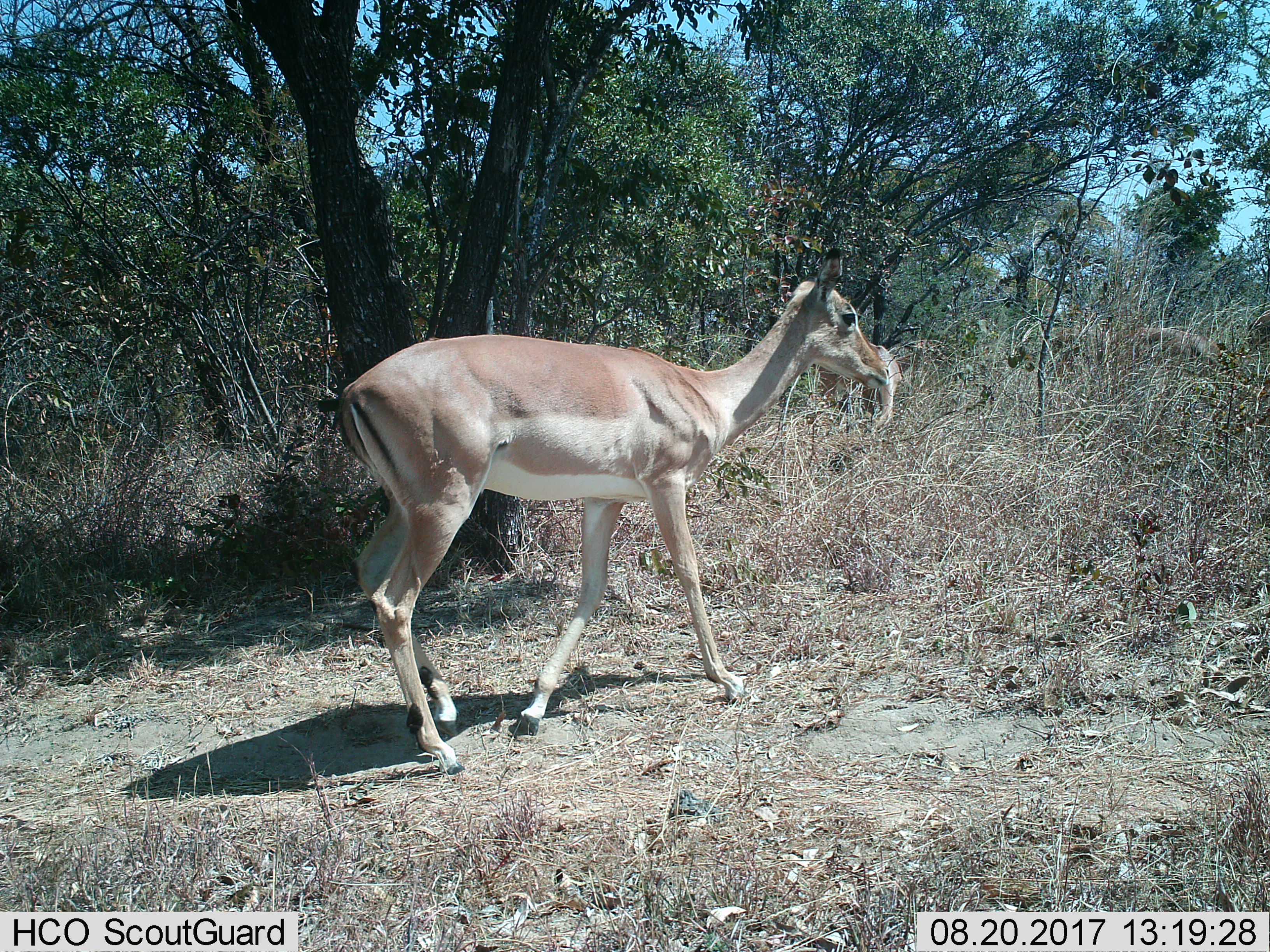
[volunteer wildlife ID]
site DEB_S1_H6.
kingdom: Animalia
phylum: Chordata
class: Mammalia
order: Artiodactyla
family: Bovidae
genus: Aepyceros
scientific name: Aepyceros melampus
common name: impala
Impala (Aepyceros melampus), count 2. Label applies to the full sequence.